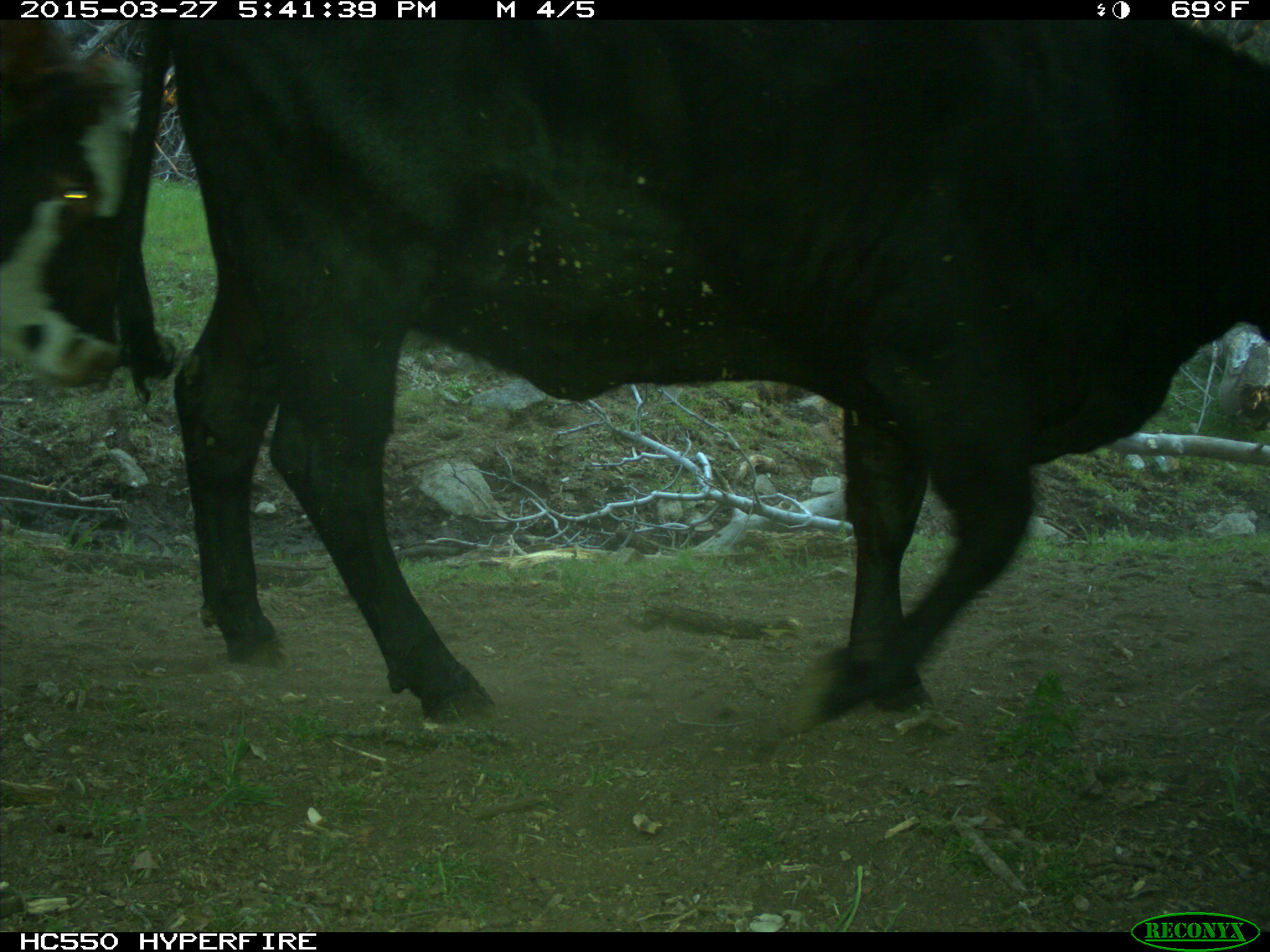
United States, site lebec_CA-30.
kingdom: Animalia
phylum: Chordata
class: Mammalia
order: Artiodactyla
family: Bovidae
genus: Bos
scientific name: Bos taurus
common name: domestic cow